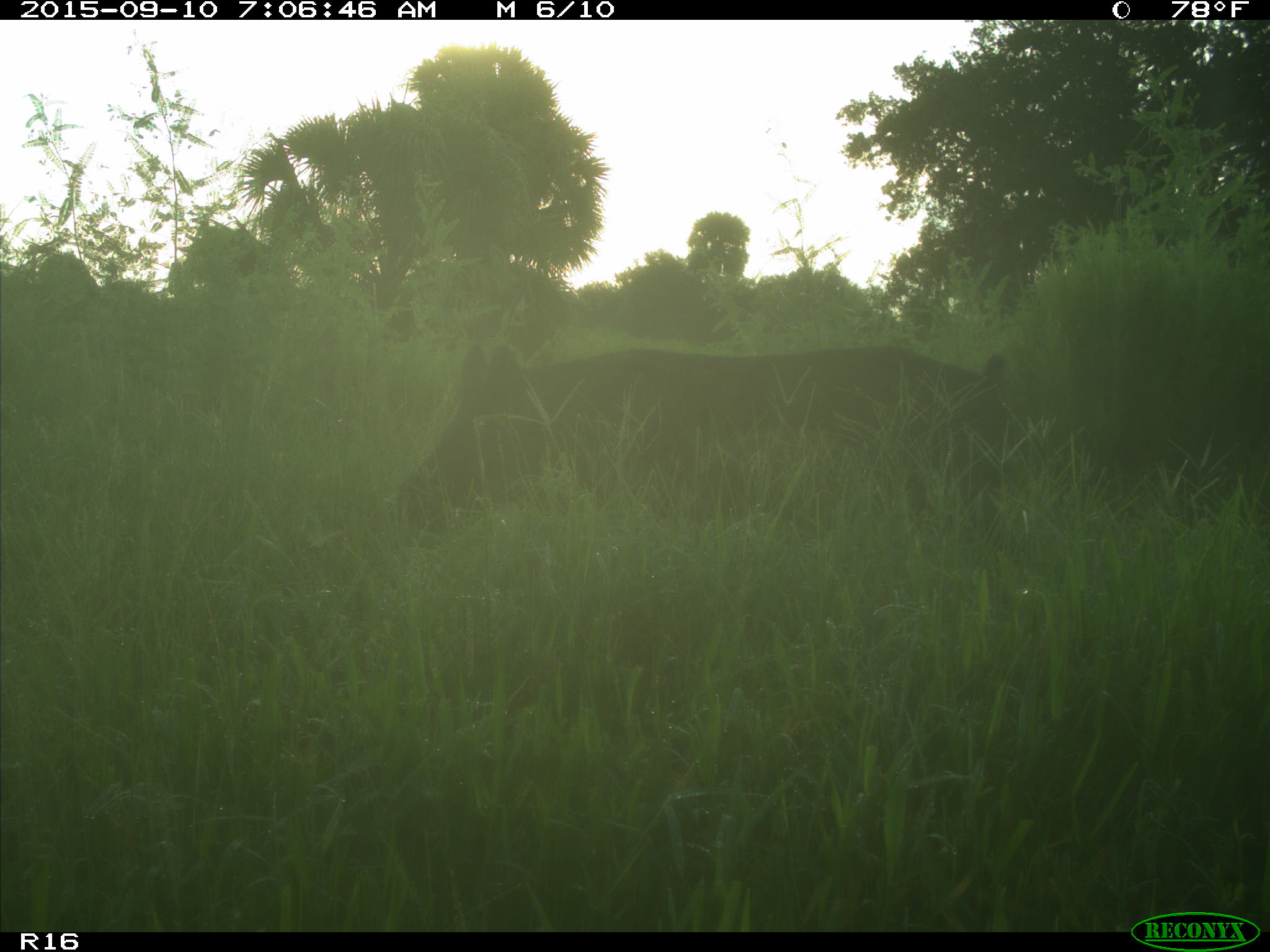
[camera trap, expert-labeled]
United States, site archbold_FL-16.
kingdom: Animalia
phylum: Chordata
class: Mammalia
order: Artiodactyla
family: Suidae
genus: Sus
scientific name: Sus scrofa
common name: wild boar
Sus scrofa (wild boar).